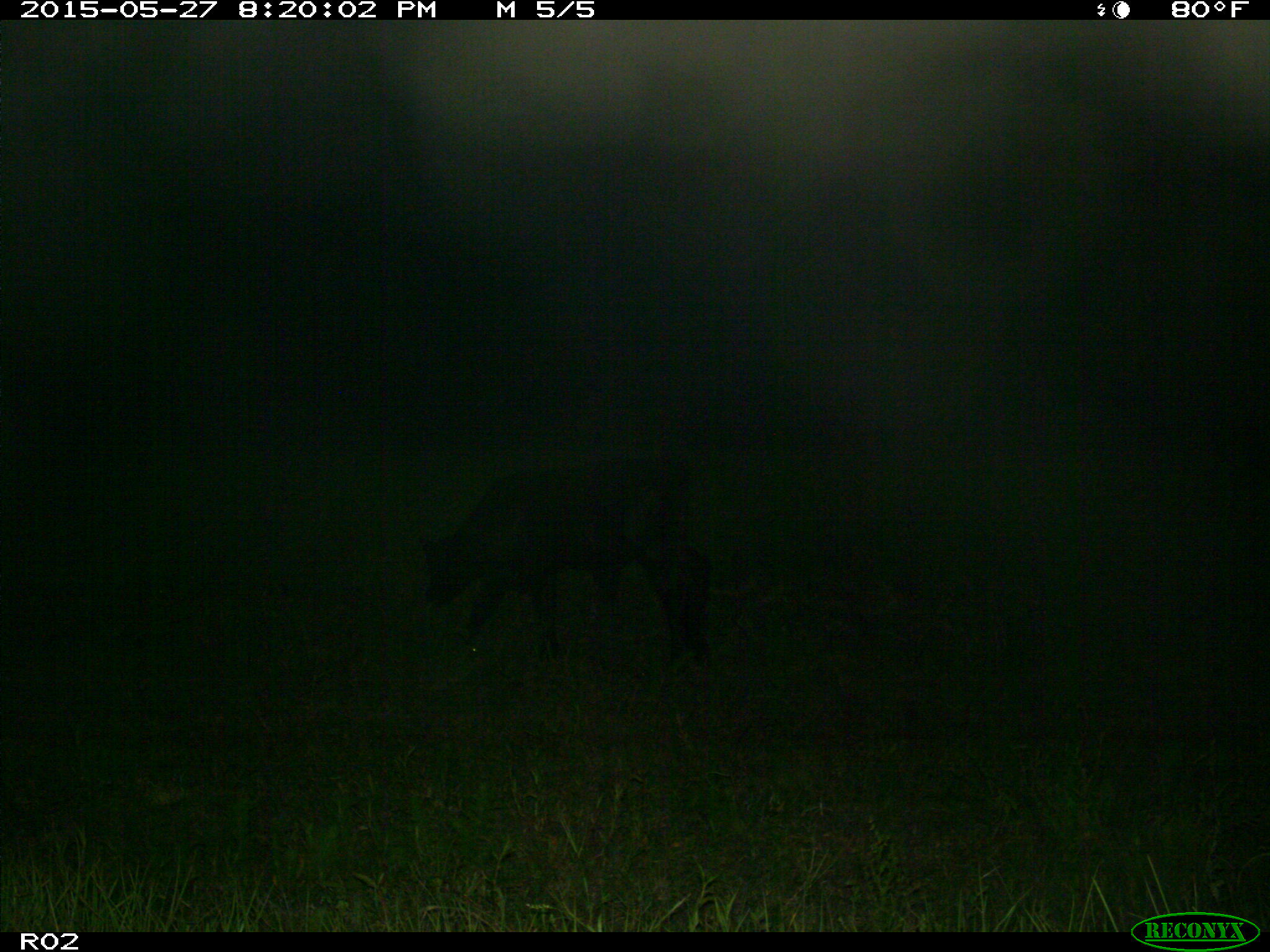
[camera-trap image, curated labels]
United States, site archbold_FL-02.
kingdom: Animalia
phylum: Chordata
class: Mammalia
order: Artiodactyla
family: Bovidae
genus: Bos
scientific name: Bos taurus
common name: domestic cow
Bos taurus (domestic cow).